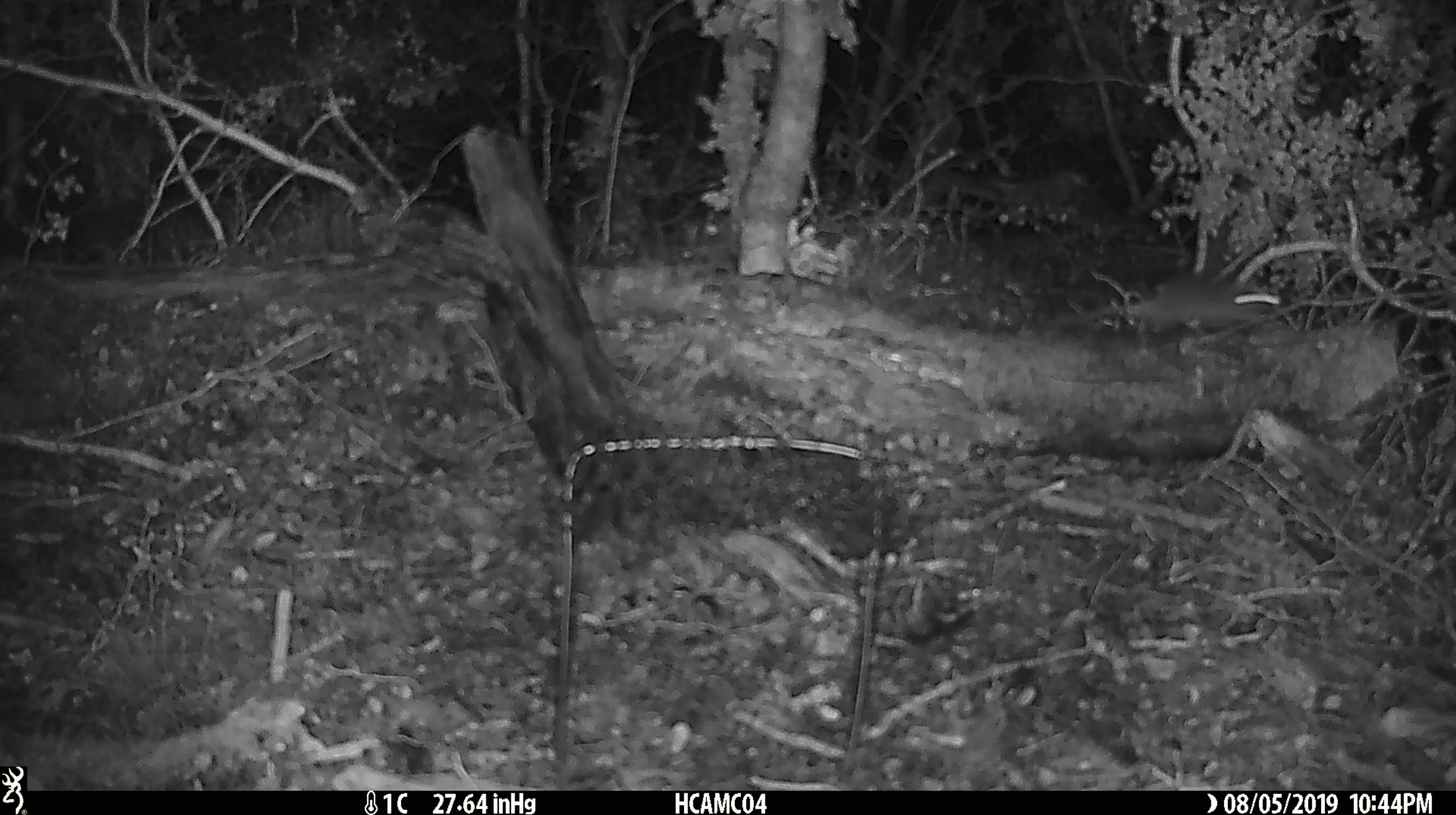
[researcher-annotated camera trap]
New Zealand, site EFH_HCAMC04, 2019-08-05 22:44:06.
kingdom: Animalia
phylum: Chordata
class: Mammalia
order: Rodentia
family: Muridae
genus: Mus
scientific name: Mus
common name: mouse